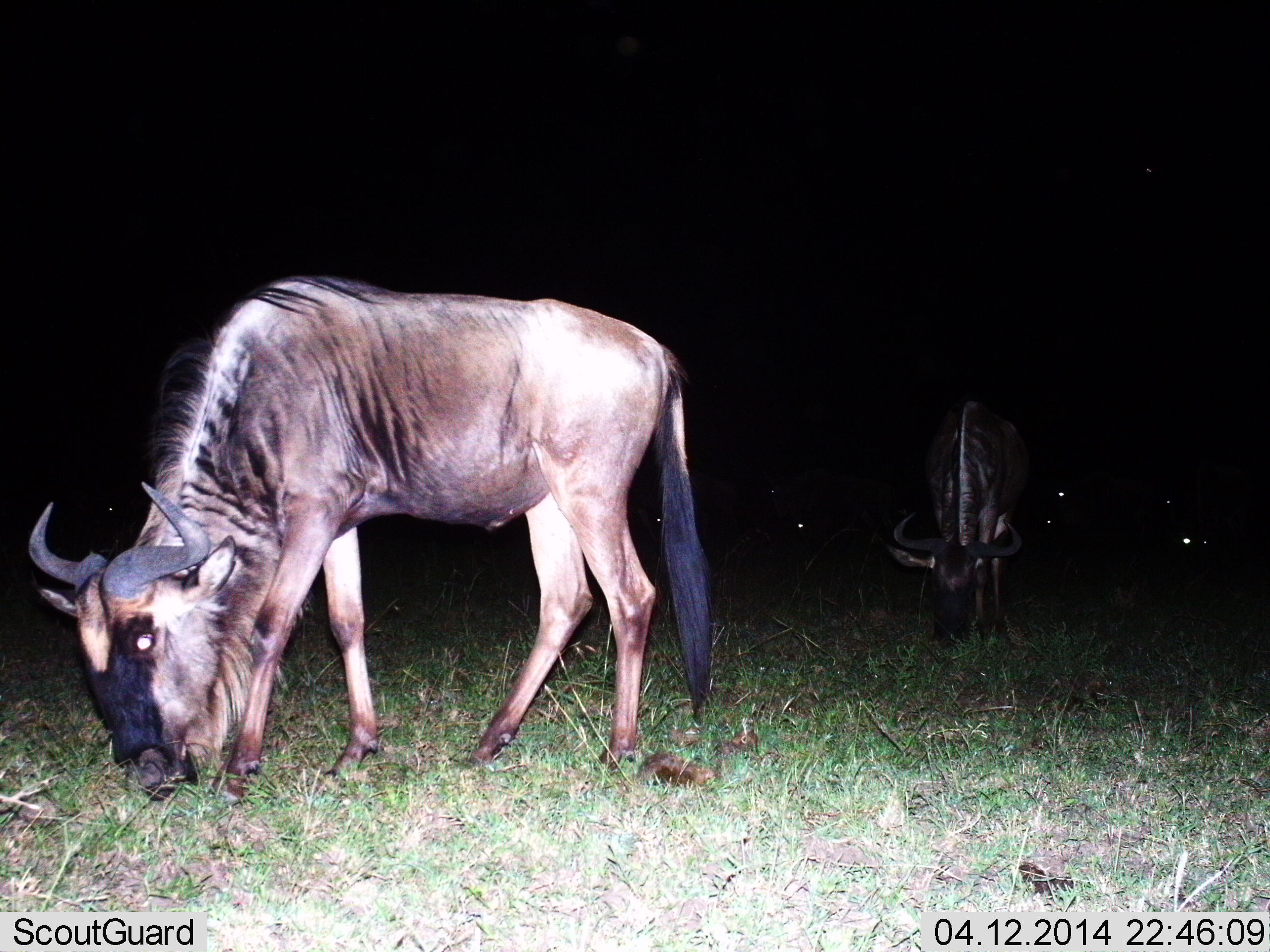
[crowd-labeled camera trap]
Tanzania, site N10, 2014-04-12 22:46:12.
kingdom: Animalia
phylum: Chordata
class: Mammalia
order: Artiodactyla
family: Bovidae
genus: Connochaetes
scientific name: Connochaetes taurinus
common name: blue wildebeest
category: wildebeest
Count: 2.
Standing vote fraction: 20%.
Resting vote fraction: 4%.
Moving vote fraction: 0%.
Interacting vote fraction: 2%.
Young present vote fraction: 0%.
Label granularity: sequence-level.